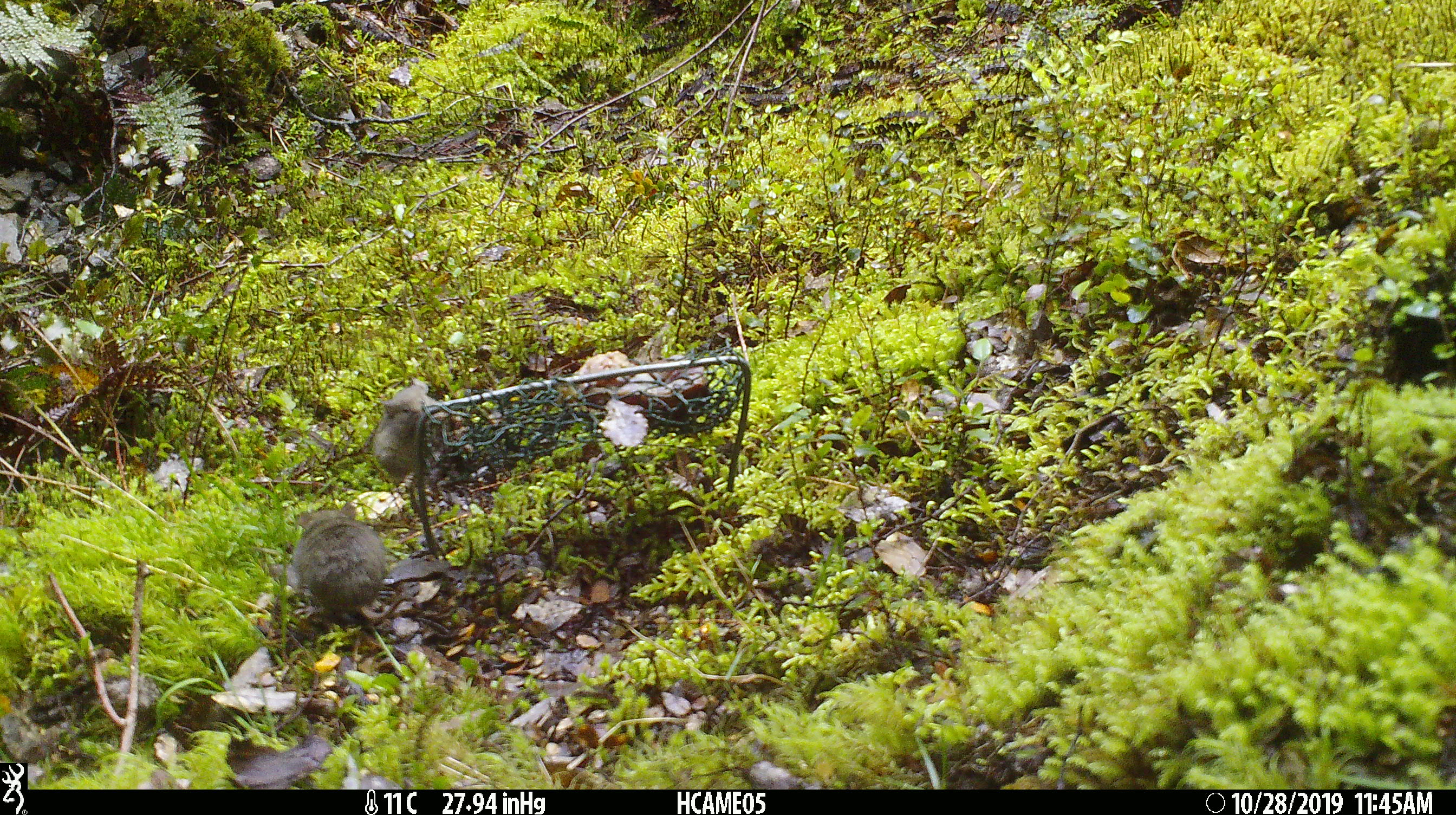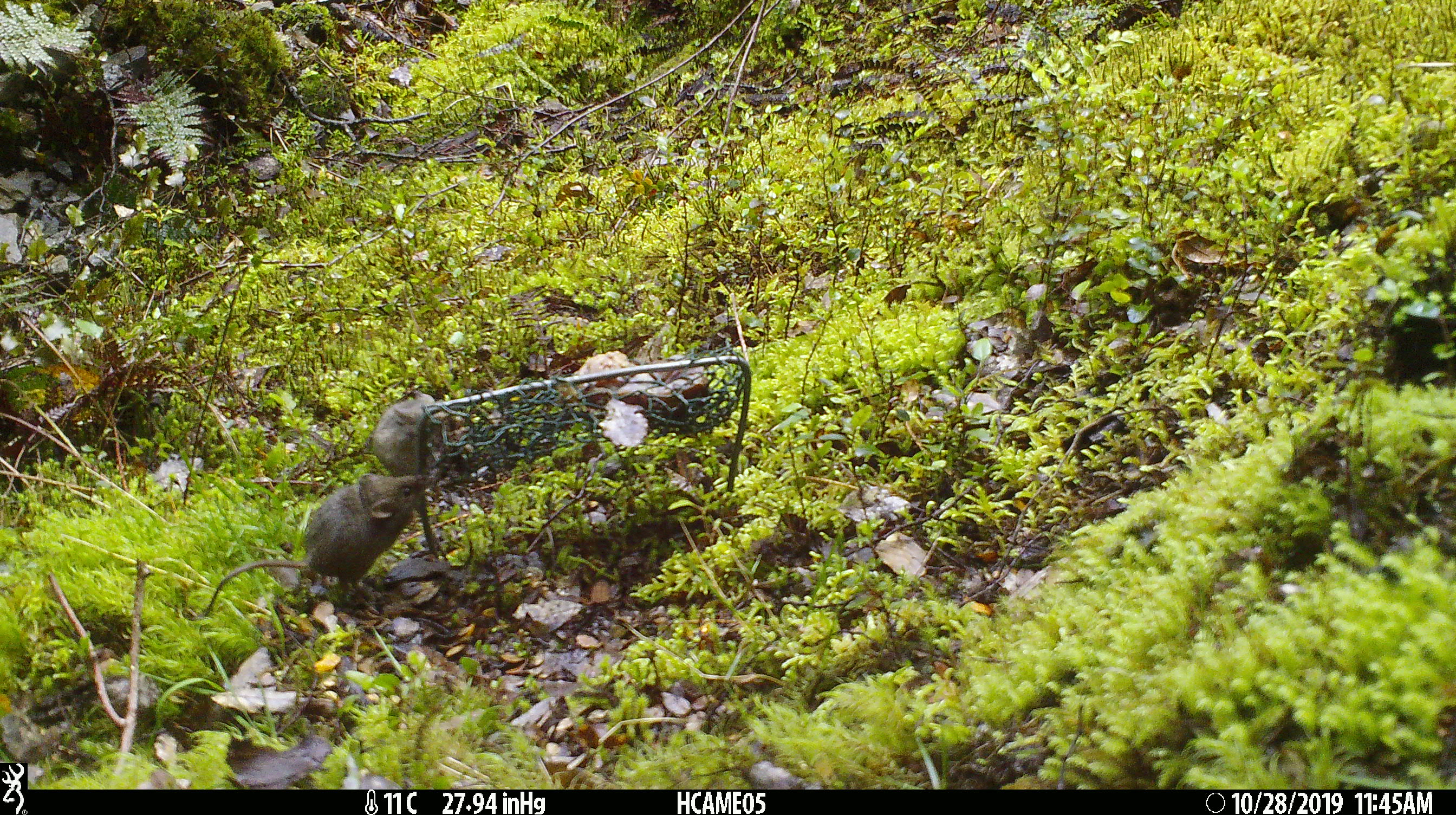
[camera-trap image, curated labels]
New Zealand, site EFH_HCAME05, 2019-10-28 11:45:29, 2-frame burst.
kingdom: Animalia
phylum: Chordata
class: Mammalia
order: Rodentia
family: Muridae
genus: Mus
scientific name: Mus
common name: mouse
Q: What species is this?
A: Mouse (Mus).